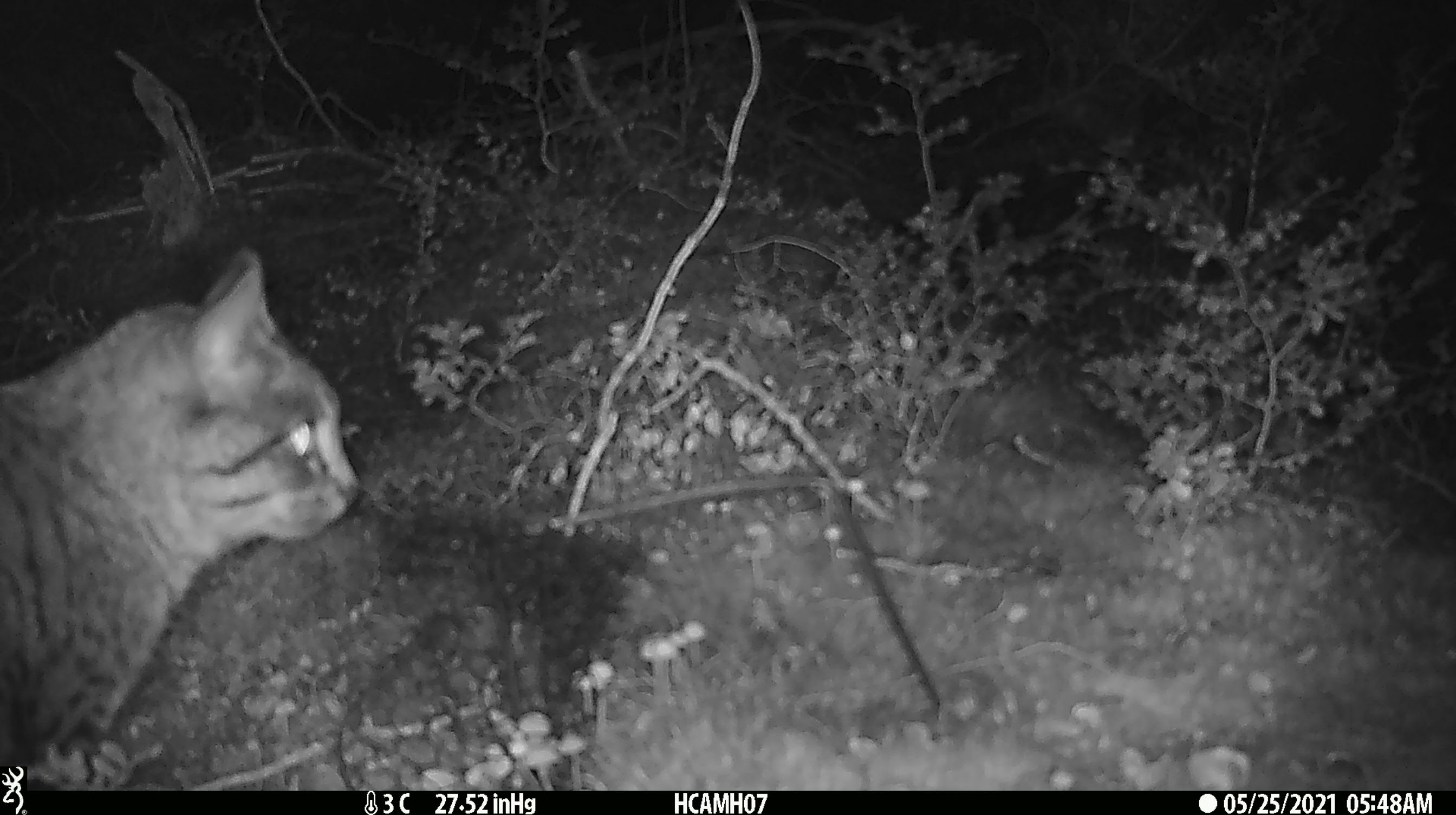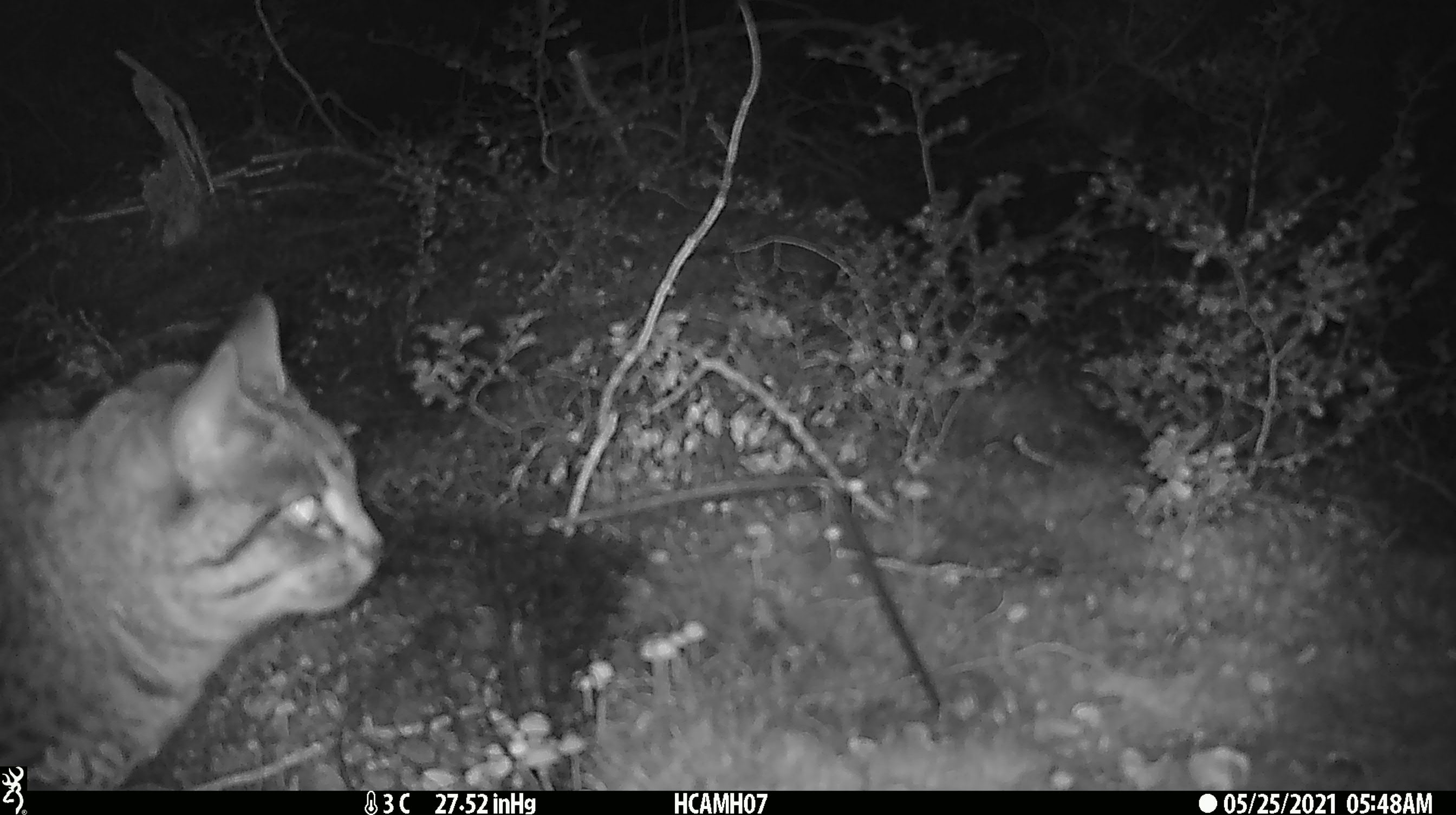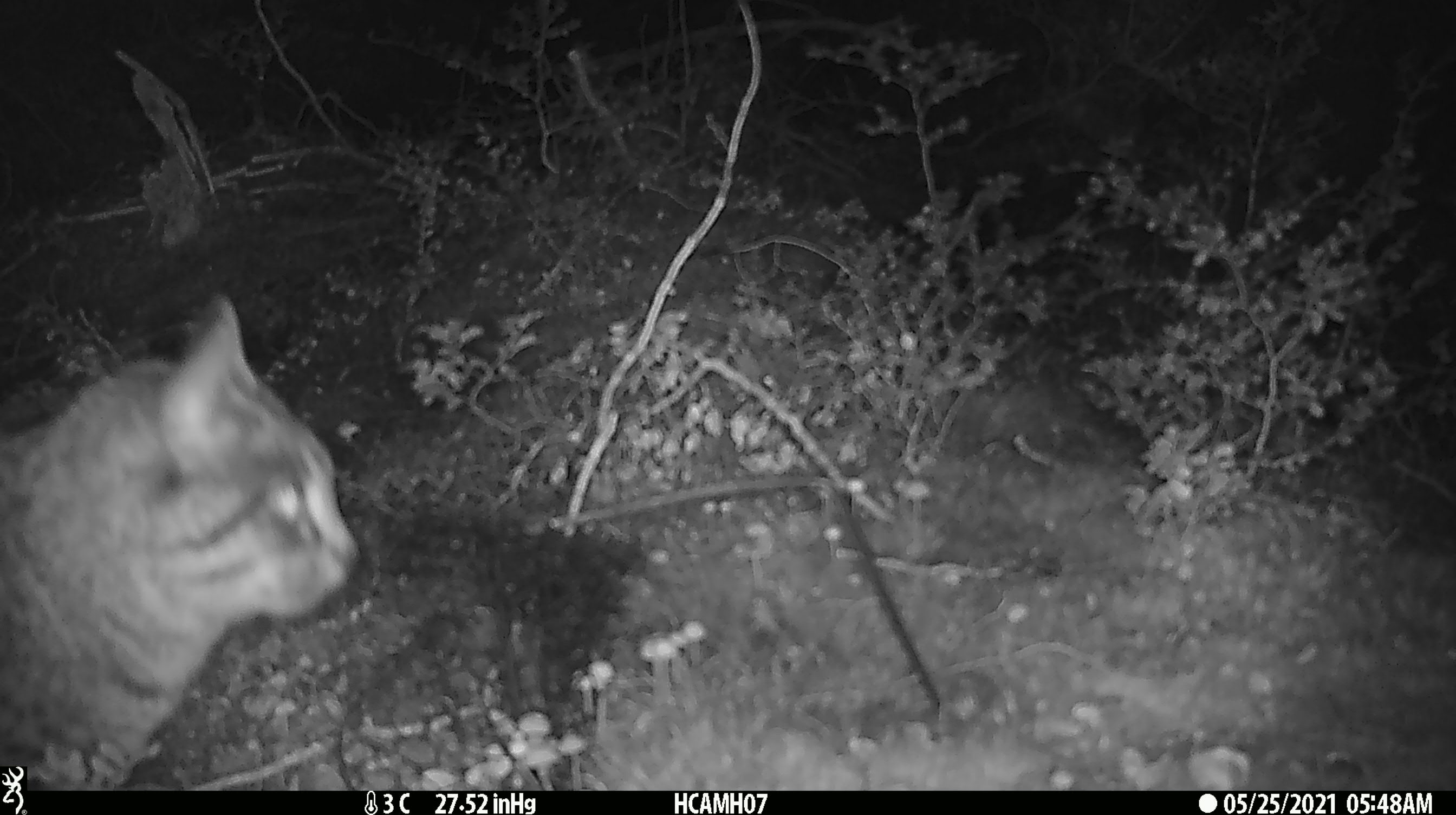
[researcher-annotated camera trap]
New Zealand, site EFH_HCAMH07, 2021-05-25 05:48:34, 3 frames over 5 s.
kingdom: Animalia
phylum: Chordata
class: Mammalia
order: Carnivora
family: Felidae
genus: Felis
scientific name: Felis catus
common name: domestic cat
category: cat